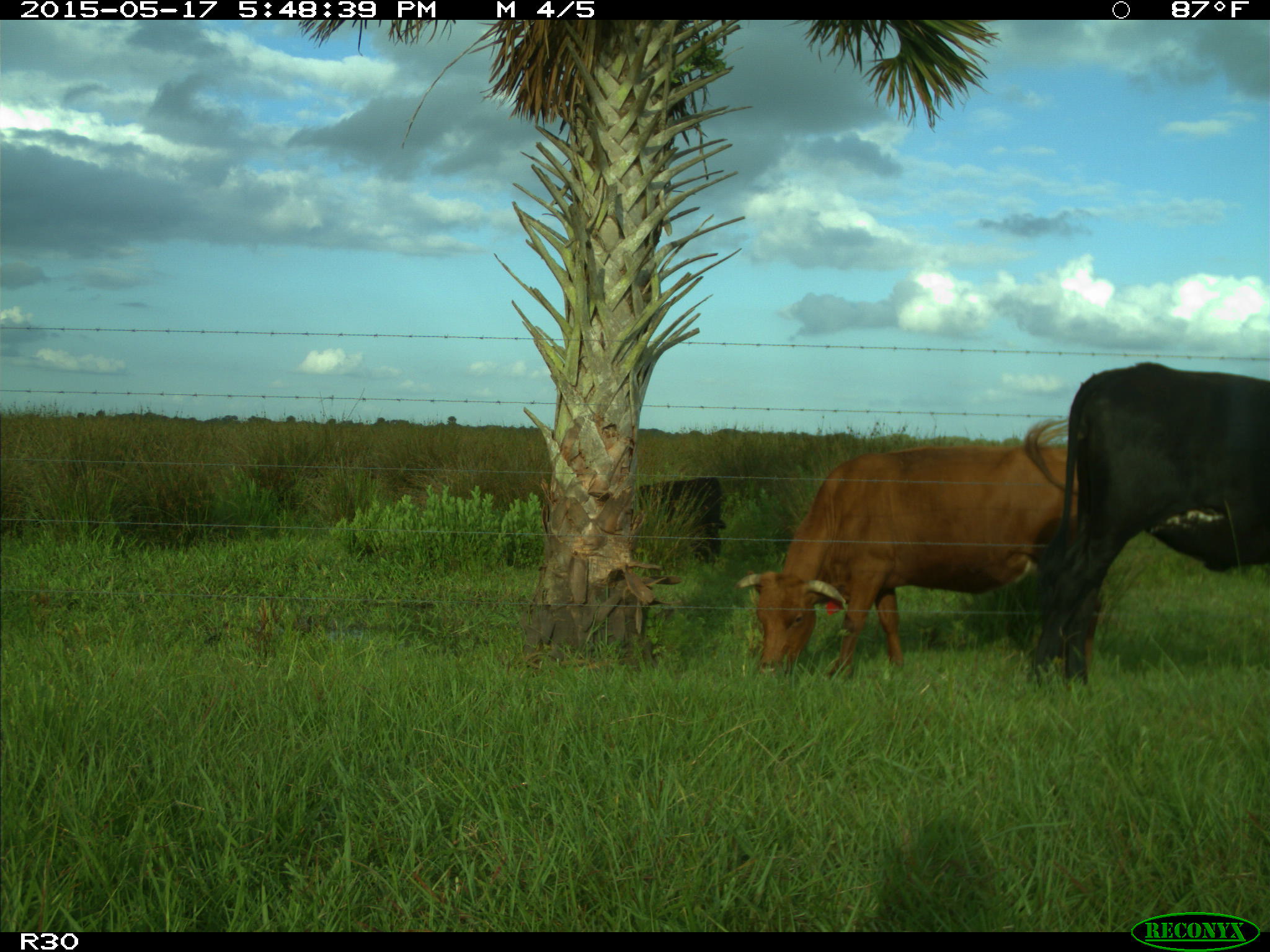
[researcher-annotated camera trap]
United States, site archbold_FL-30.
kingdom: Animalia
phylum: Chordata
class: Mammalia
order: Artiodactyla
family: Bovidae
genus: Bos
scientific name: Bos taurus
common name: domestic cow